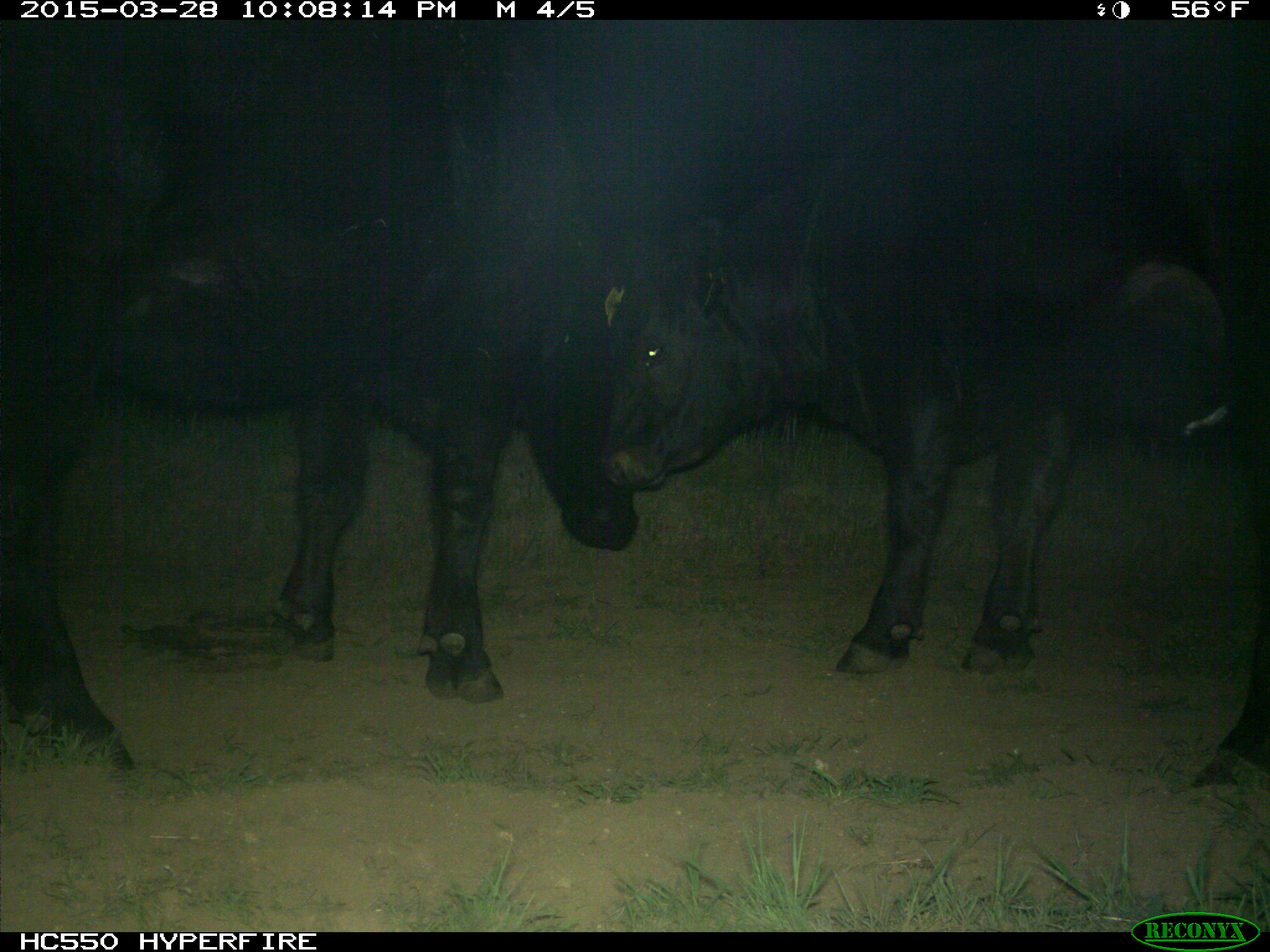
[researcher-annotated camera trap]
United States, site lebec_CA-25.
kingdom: Animalia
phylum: Chordata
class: Mammalia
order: Artiodactyla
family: Bovidae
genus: Bos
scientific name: Bos taurus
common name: domestic cow